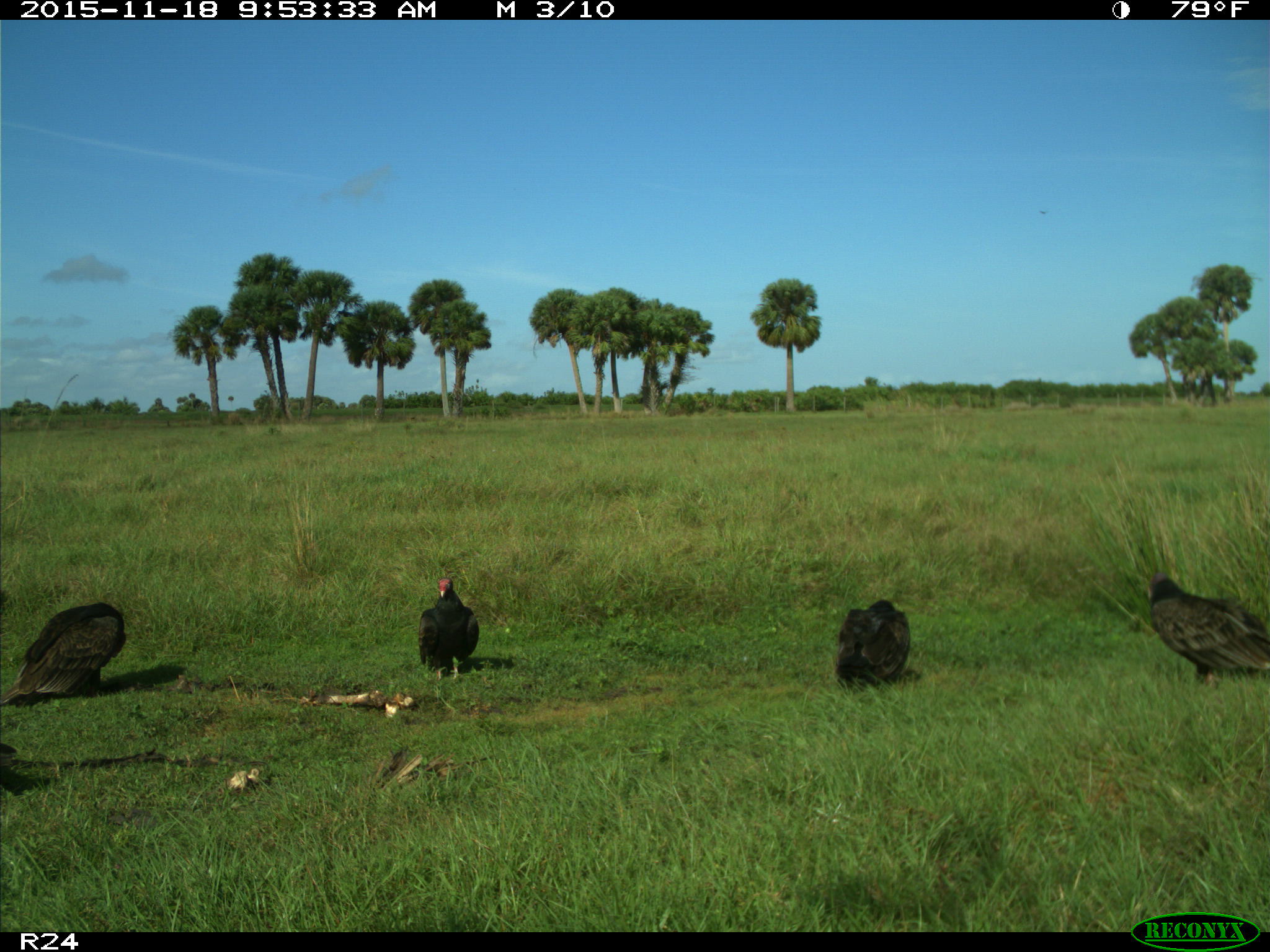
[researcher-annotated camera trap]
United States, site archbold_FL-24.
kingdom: Animalia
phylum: Chordata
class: Aves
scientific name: Aves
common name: birds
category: unidentified bird